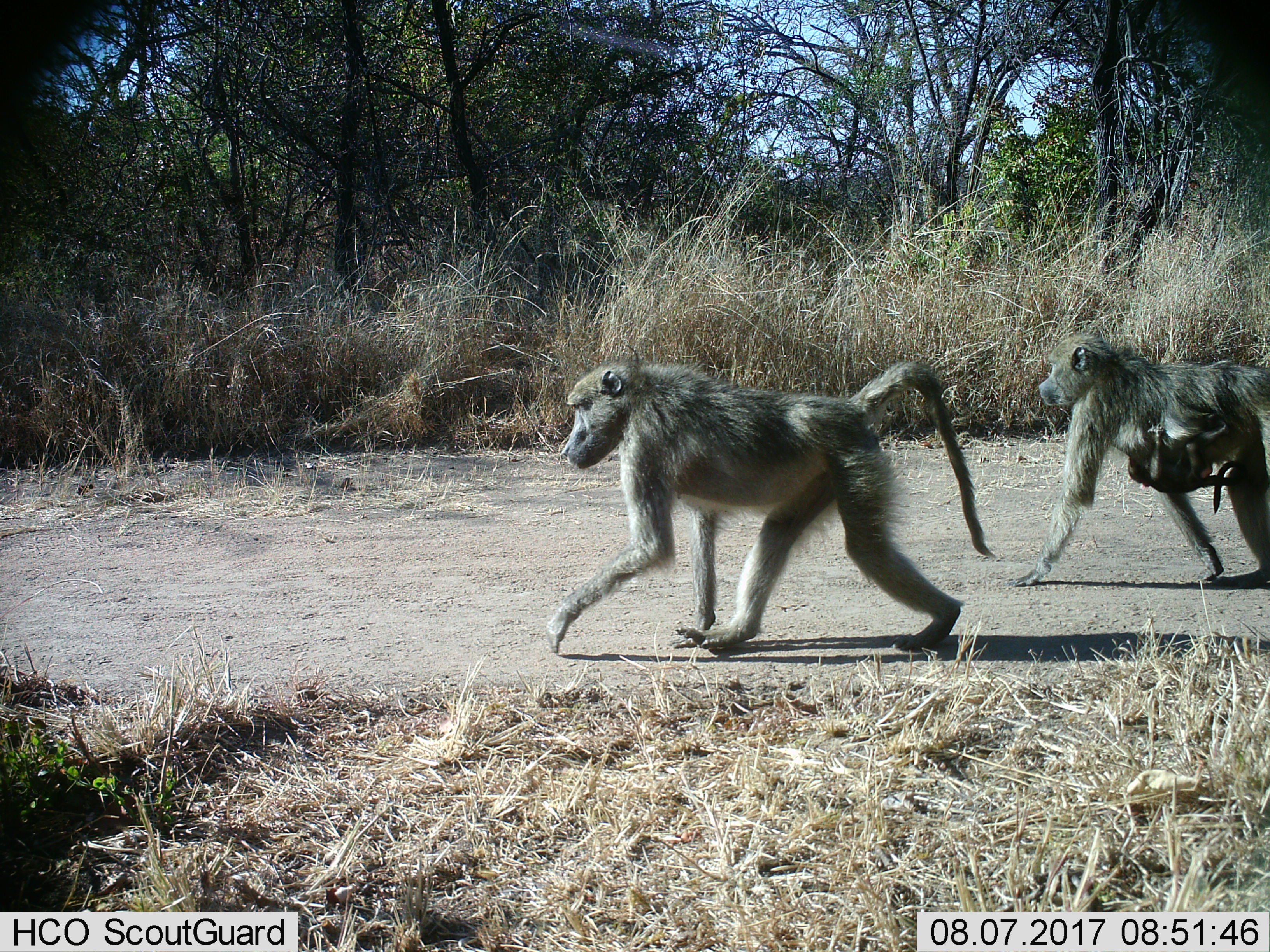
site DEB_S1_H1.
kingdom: Animalia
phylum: Chordata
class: Mammalia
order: Primates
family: Cercopithecidae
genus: Papio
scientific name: Papio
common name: baboon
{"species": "baboon (Papio)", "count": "3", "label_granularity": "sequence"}